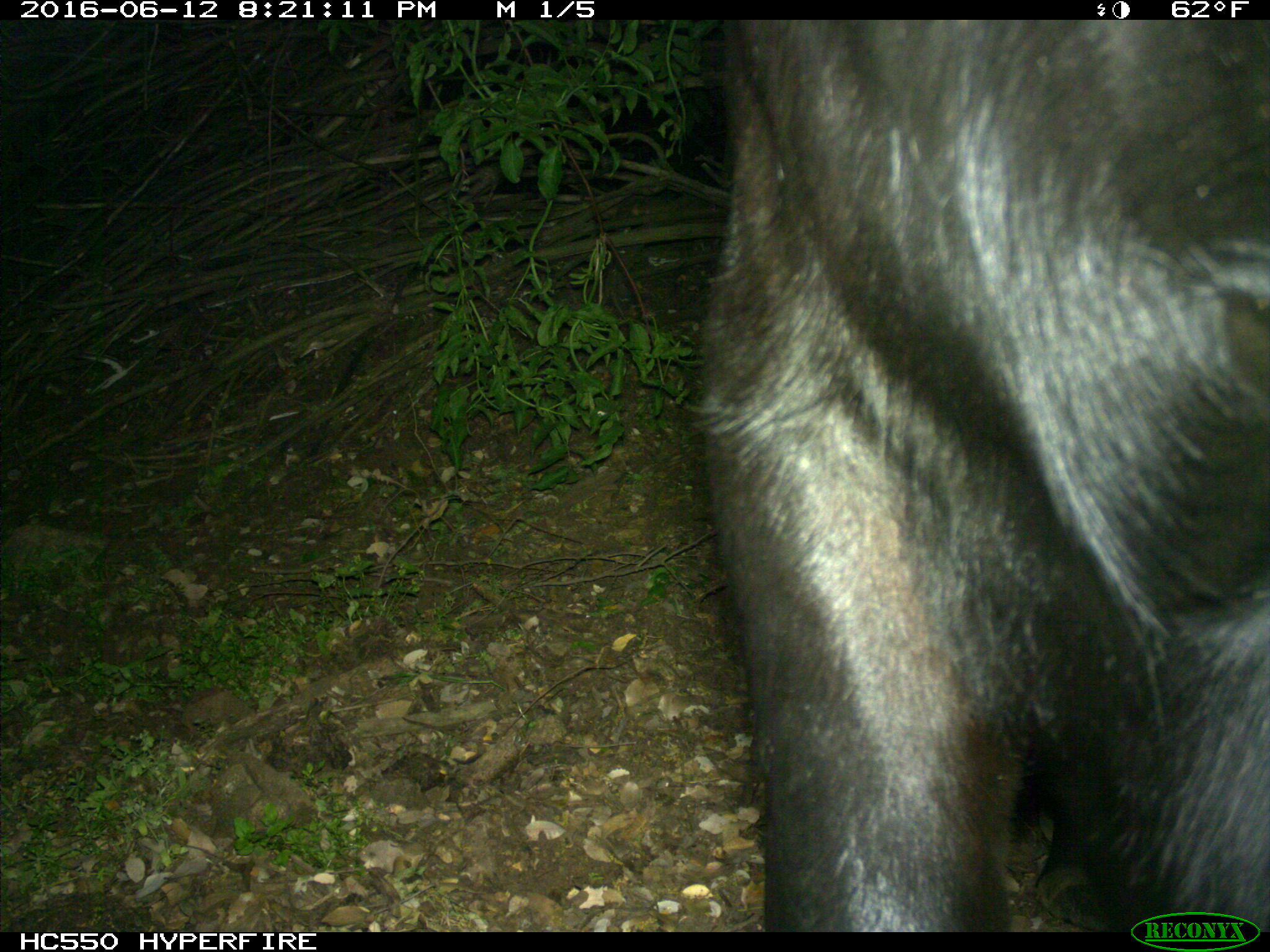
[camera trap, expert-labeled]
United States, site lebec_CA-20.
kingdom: Animalia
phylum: Chordata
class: Mammalia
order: Artiodactyla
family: Bovidae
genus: Bos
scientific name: Bos taurus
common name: domestic cow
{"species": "Bos taurus (domestic cow)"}